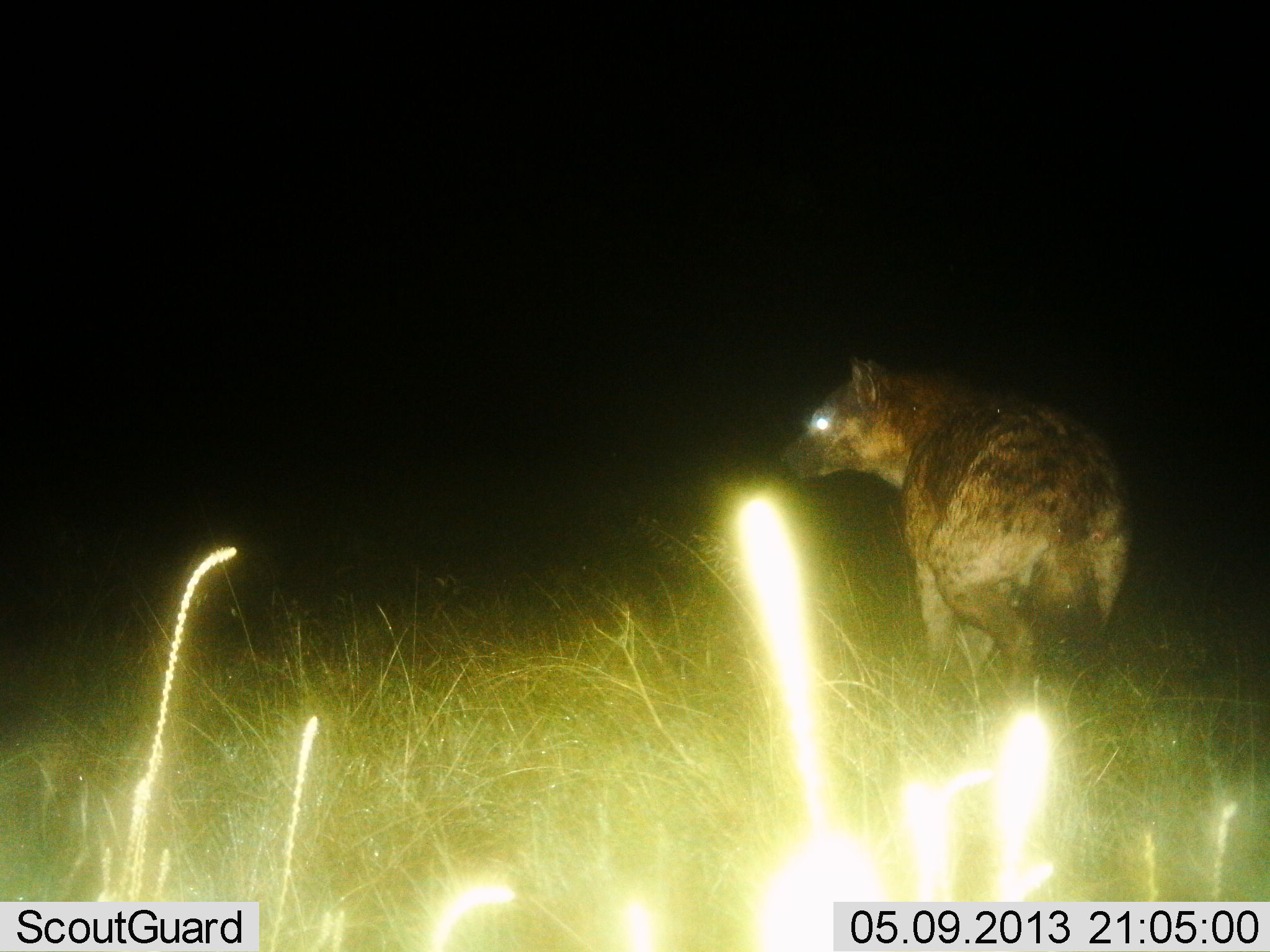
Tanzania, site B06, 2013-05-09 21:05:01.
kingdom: Animalia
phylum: Chordata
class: Mammalia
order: Carnivora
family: Hyaenidae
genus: Crocuta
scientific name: Crocuta crocuta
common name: spotted hyena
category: hyenaspotted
Hyenaspotted (spotted hyena) (Crocuta crocuta), count 1. Behavior (volunteer vote fractions): standing 80%, resting 0%, moving 20%, interacting 0%. Young present (vote fraction): 0%. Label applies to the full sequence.